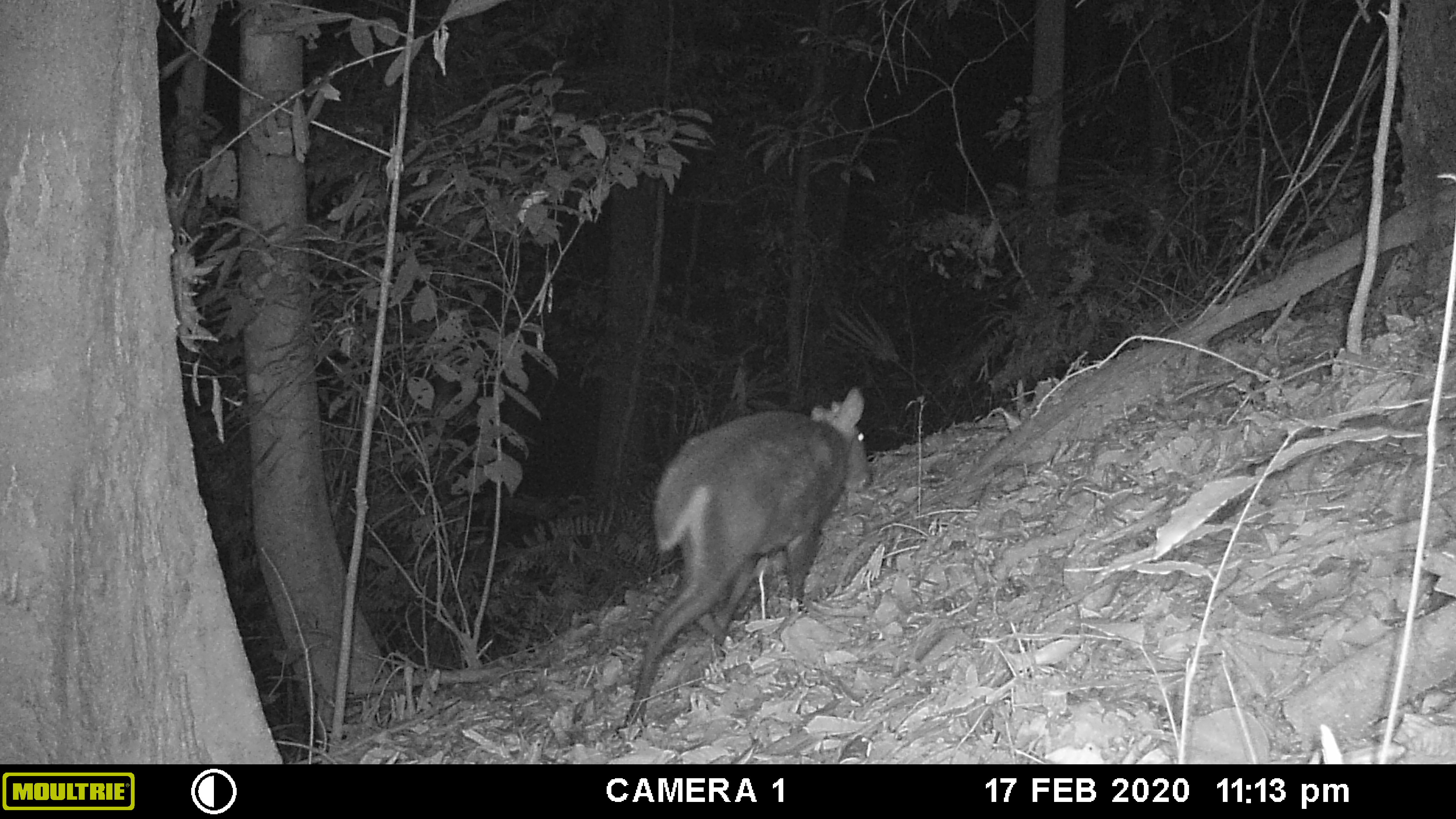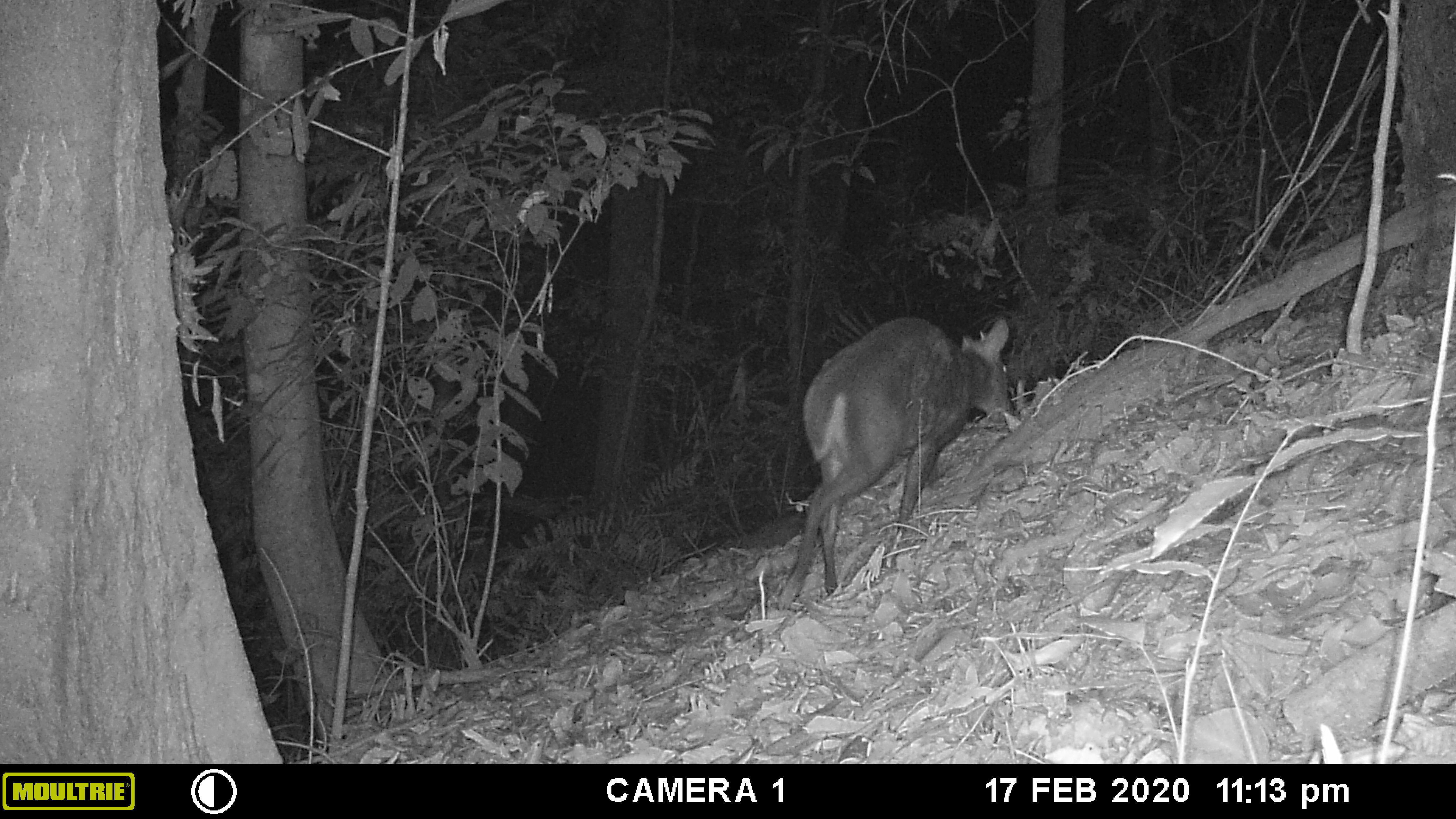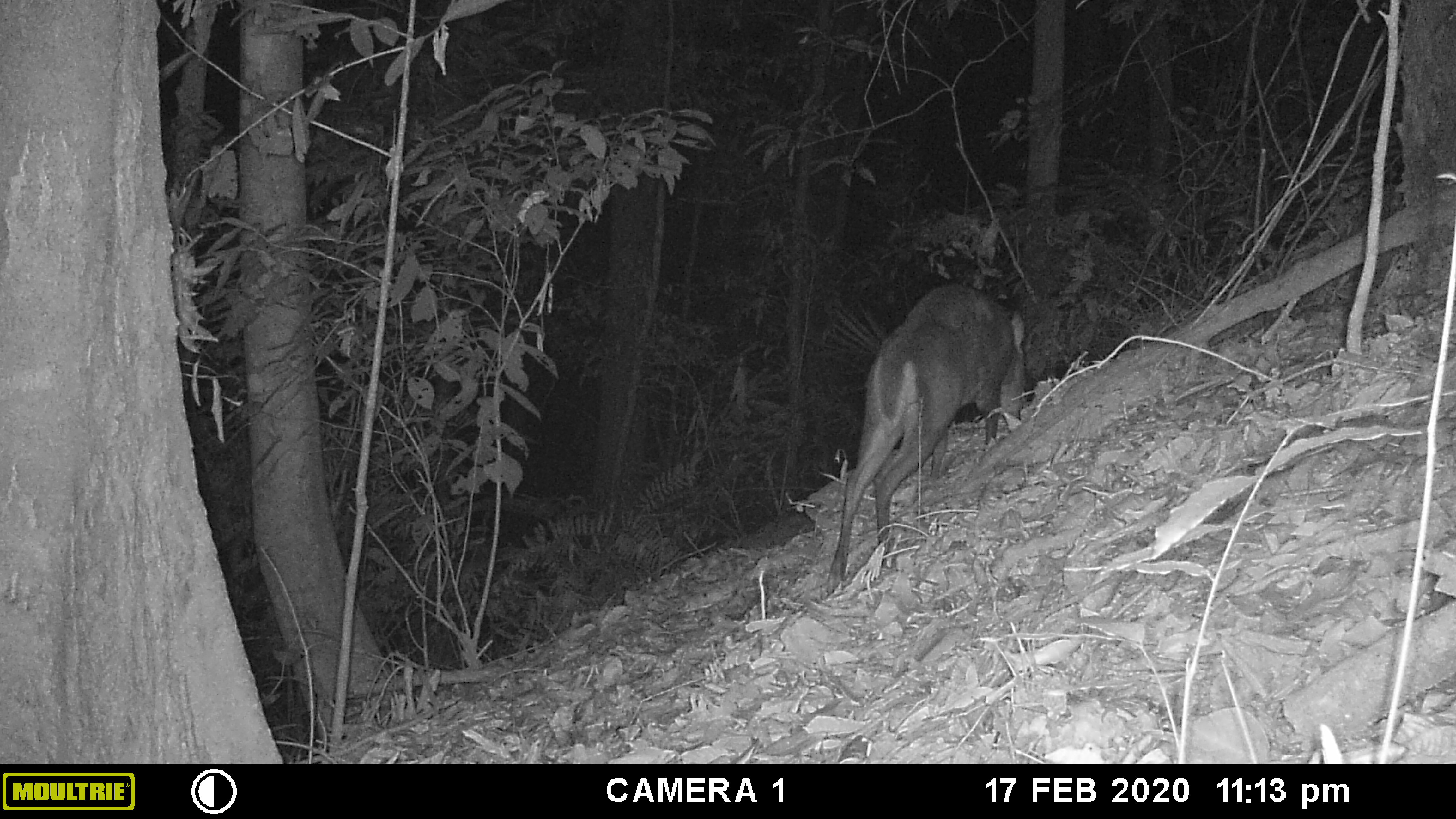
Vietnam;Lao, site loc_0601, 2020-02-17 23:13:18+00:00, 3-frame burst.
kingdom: Animalia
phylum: Chordata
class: Mammalia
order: Artiodactyla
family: Cervidae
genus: Muntiacus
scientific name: Muntiacus rooseveltorum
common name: roosevelt's muntjac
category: roosevelts muntjac group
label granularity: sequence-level